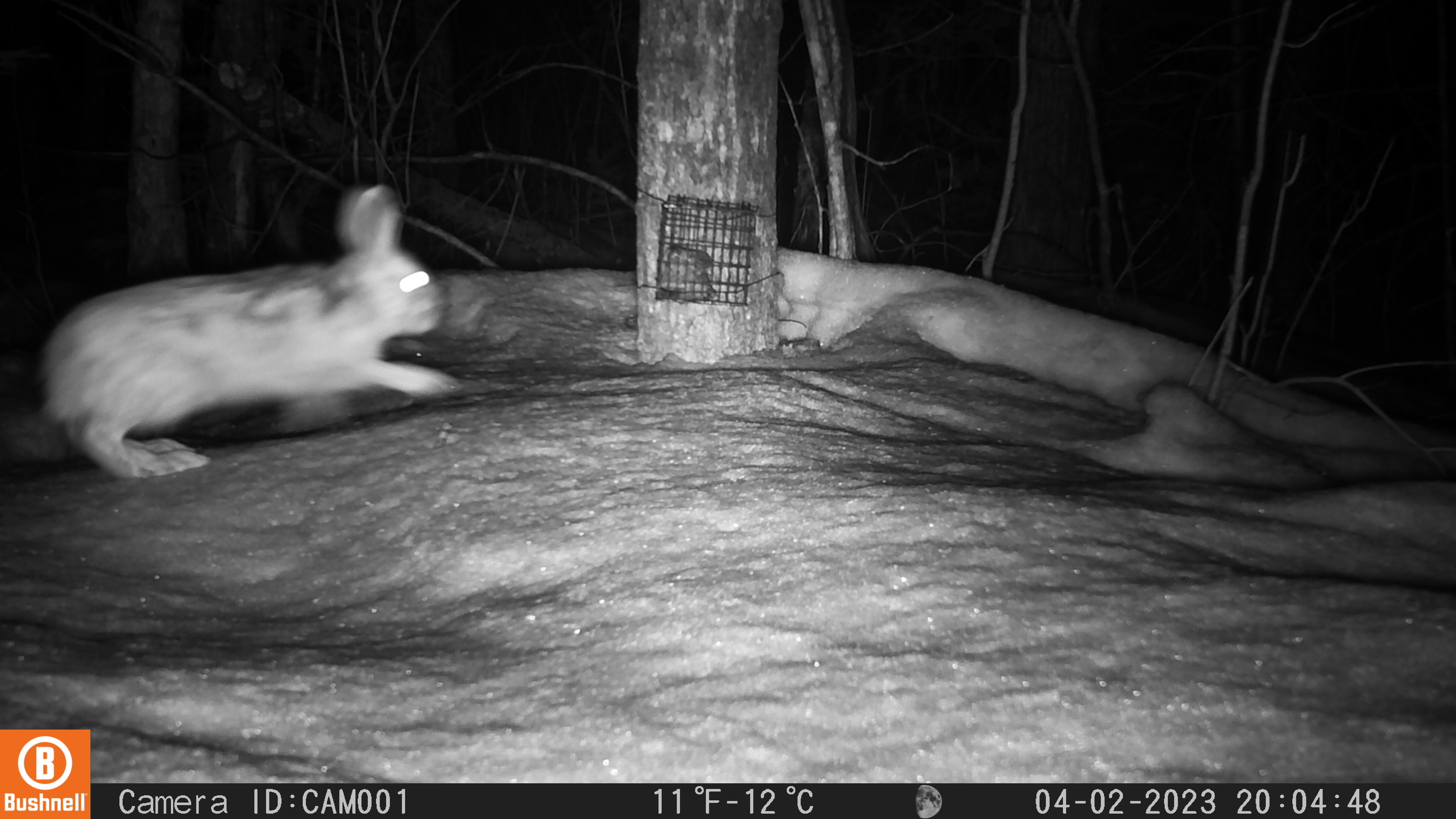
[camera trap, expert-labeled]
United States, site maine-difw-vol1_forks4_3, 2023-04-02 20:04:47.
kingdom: Animalia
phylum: Chordata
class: Mammalia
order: Lagomorpha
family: Leporidae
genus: Lepus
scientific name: Lepus americanus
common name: snowshoe hare